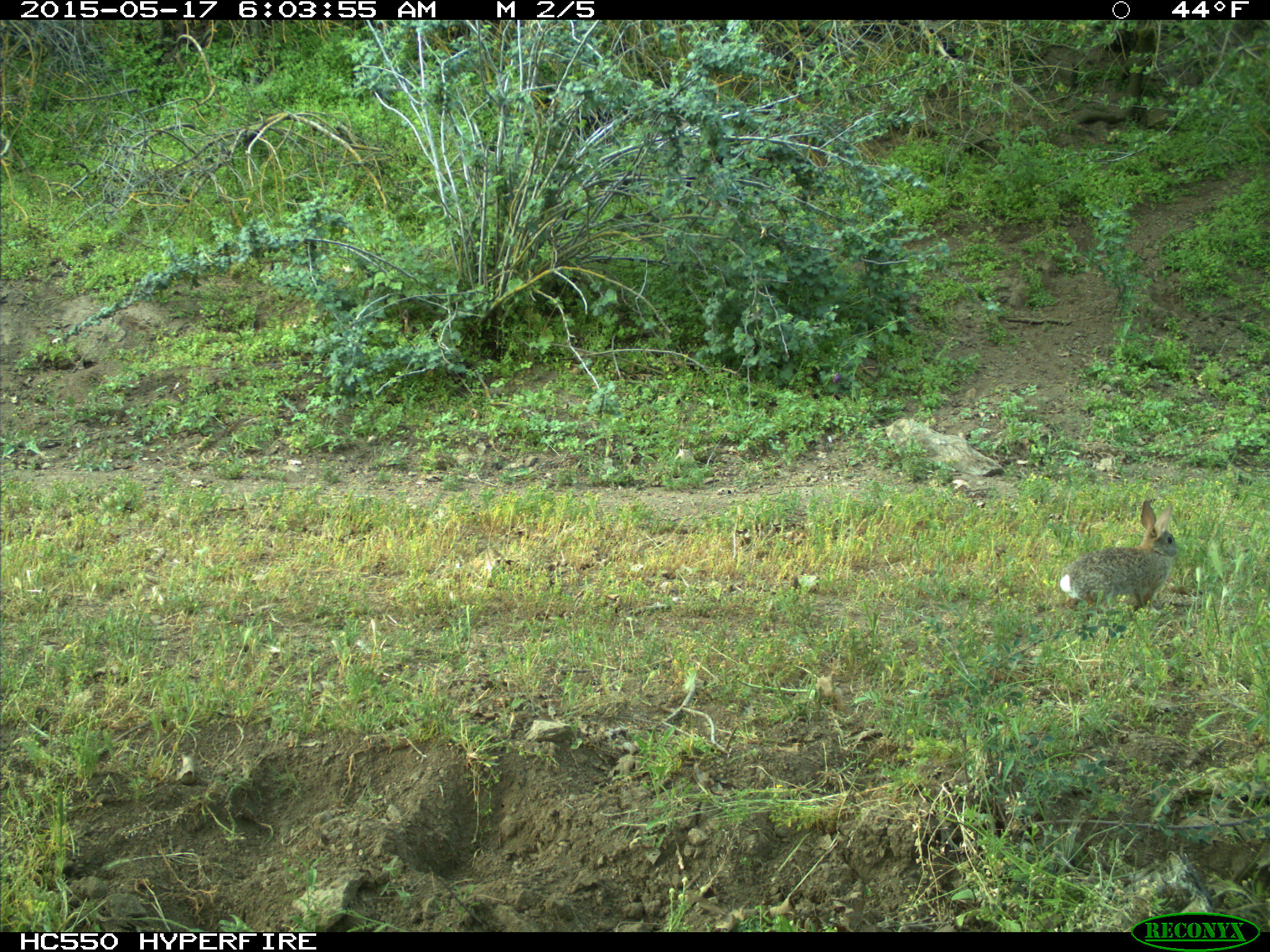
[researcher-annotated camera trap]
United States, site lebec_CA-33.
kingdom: Animalia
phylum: Chordata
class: Mammalia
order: Lagomorpha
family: Leporidae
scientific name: Leporidae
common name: rabbits and hares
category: unidentified rabbit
Unidentified rabbit (rabbits and hares) (Leporidae).